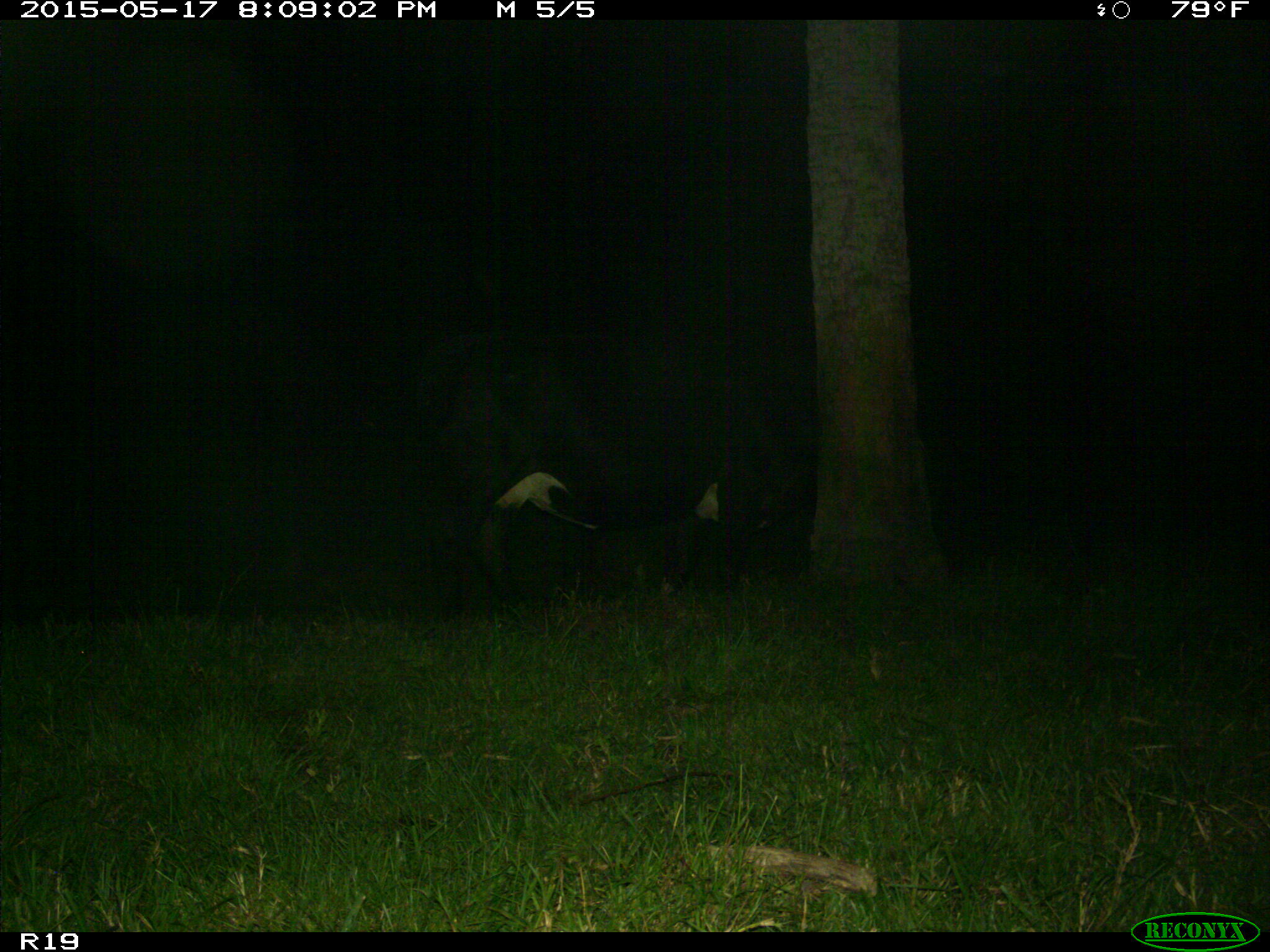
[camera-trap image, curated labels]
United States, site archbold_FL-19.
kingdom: Animalia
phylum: Chordata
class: Mammalia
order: Artiodactyla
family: Bovidae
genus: Bos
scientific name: Bos taurus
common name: domestic cow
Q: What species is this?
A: Bos taurus (domestic cow).